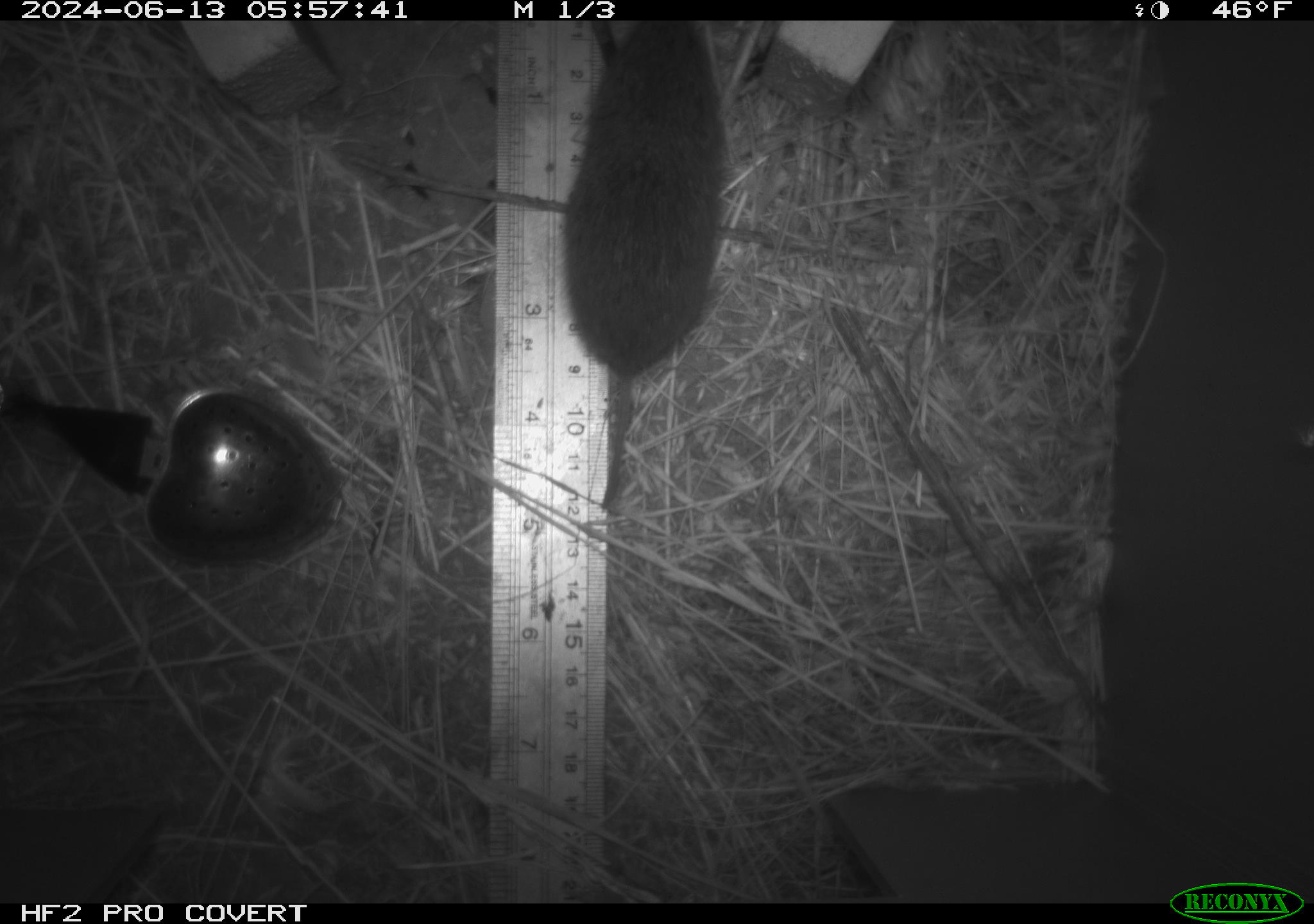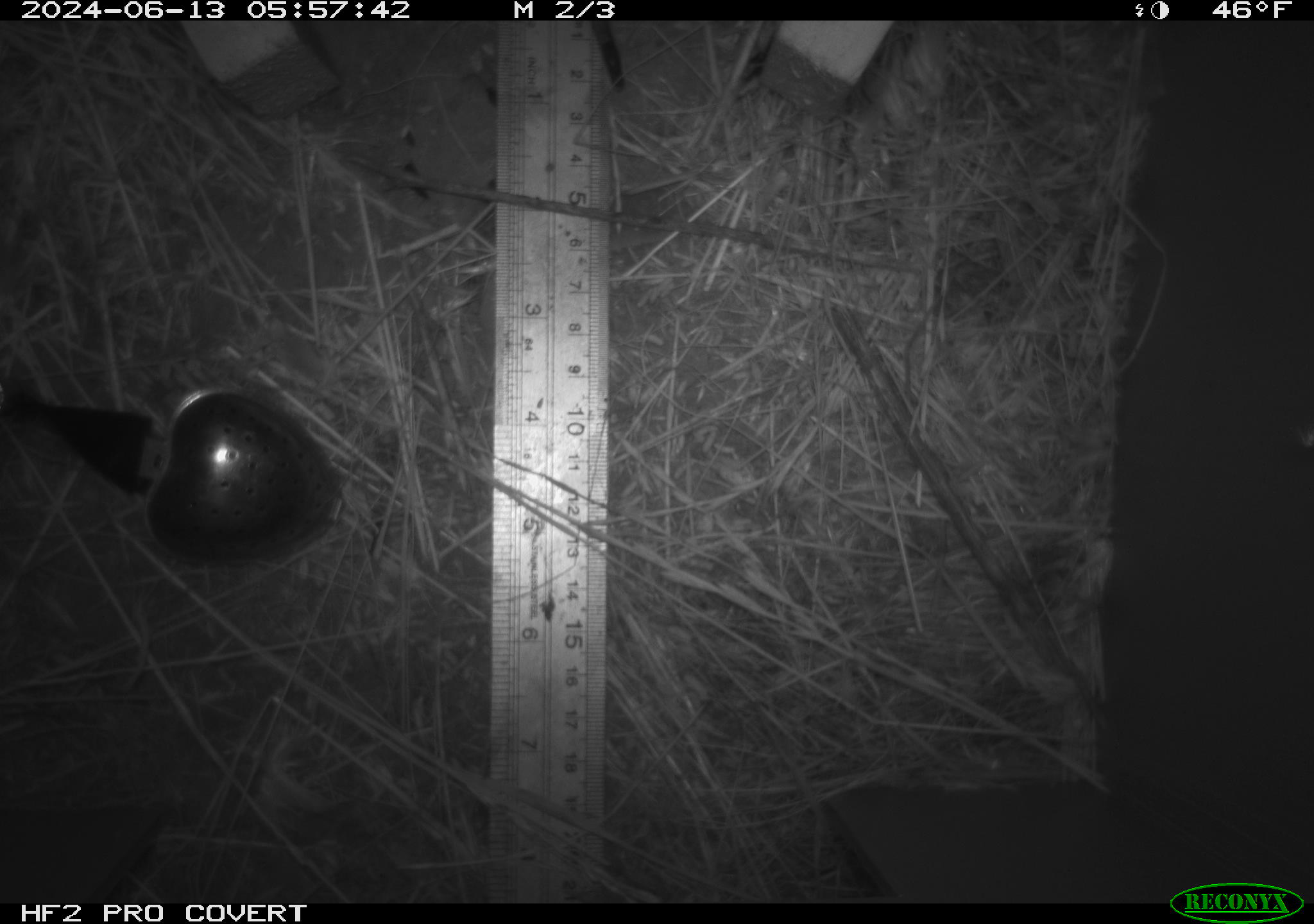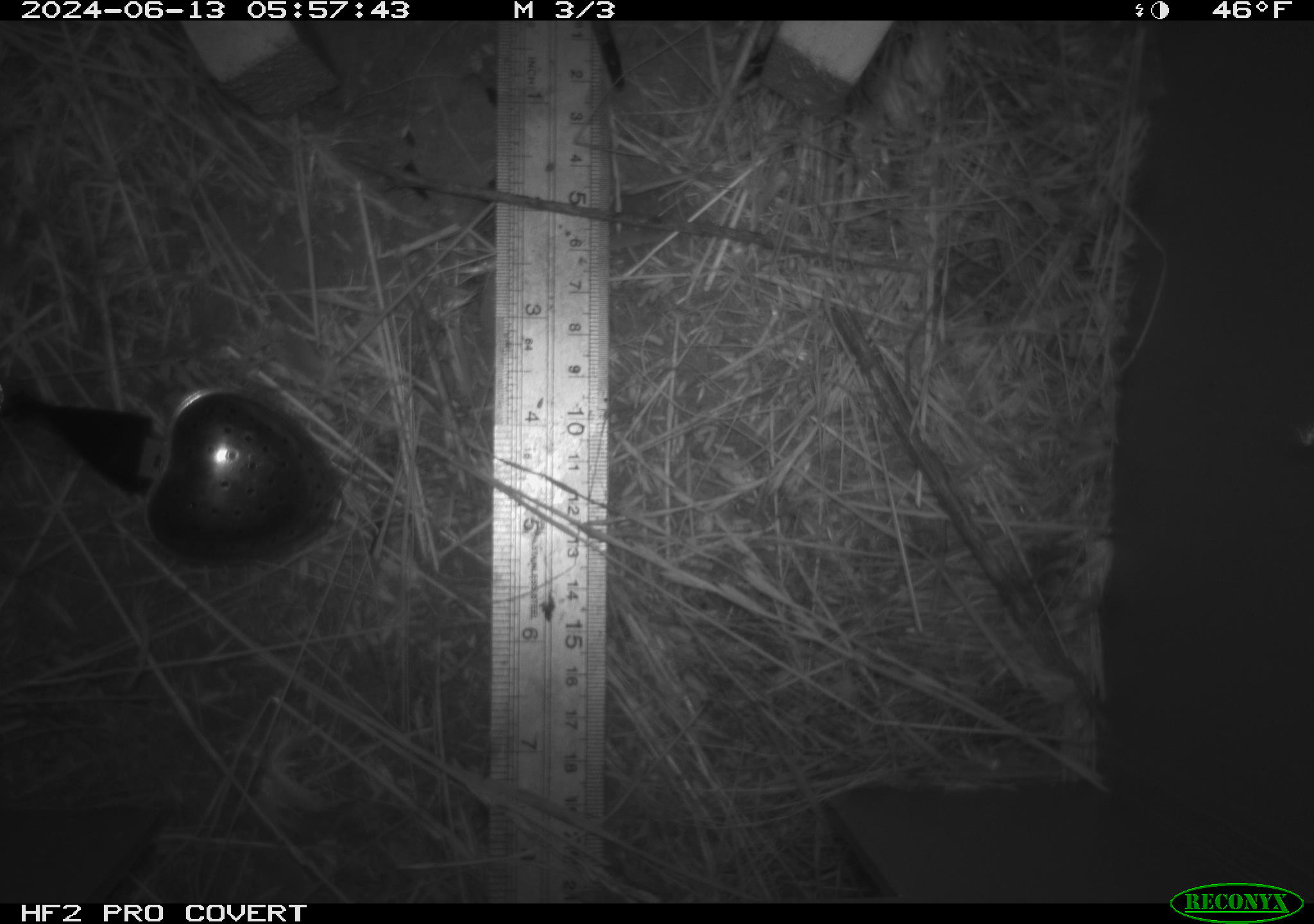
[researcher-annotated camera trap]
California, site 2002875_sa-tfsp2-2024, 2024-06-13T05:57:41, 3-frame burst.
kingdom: Animalia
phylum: Chordata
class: Mammalia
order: Rodentia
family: Cricetidae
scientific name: Arvicolinae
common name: voles, lemmings, and muskrats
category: arvicolinae subfamily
Arvicolinae subfamily (voles, lemmings, and muskrats) (Arvicolinae).